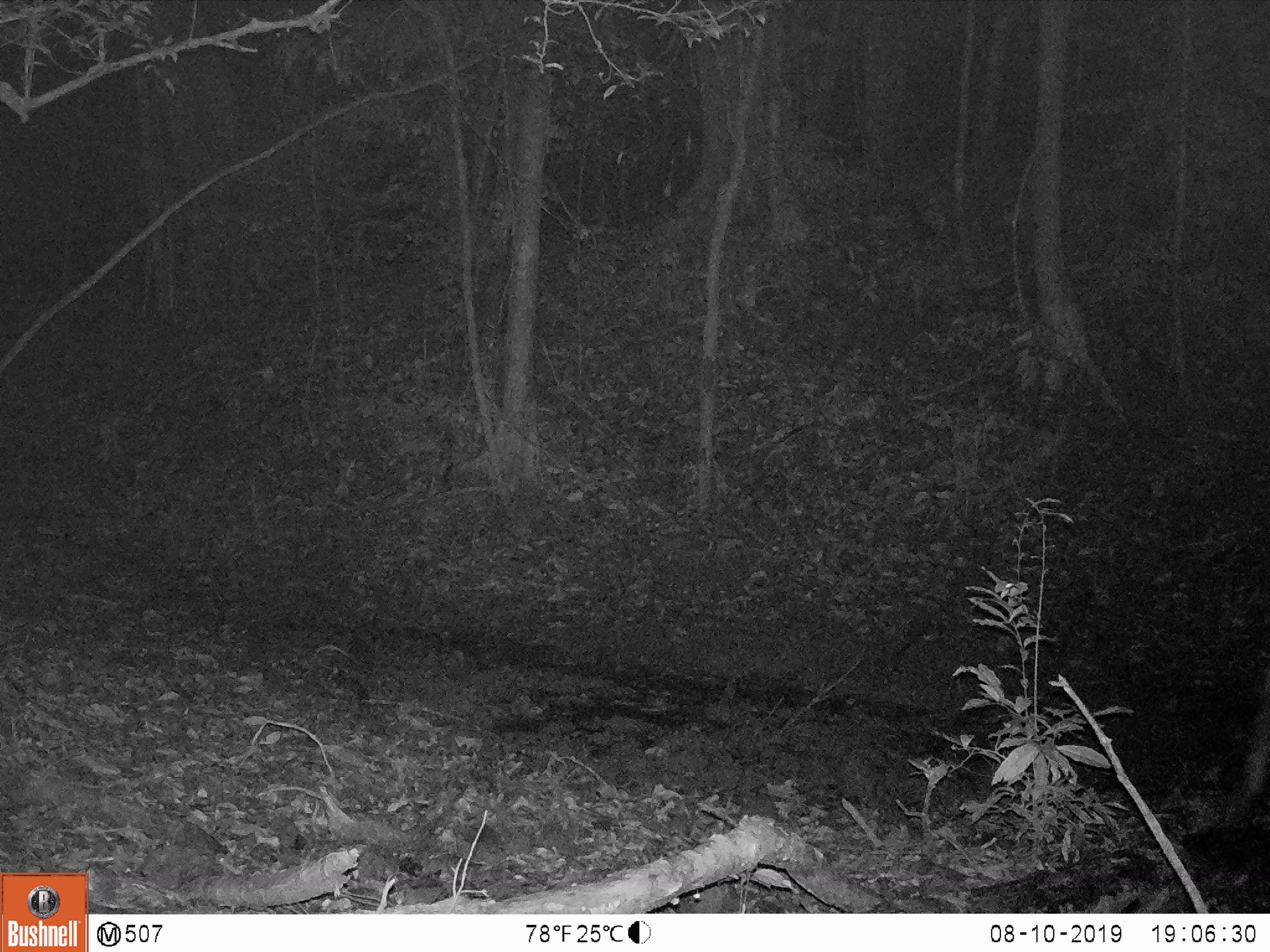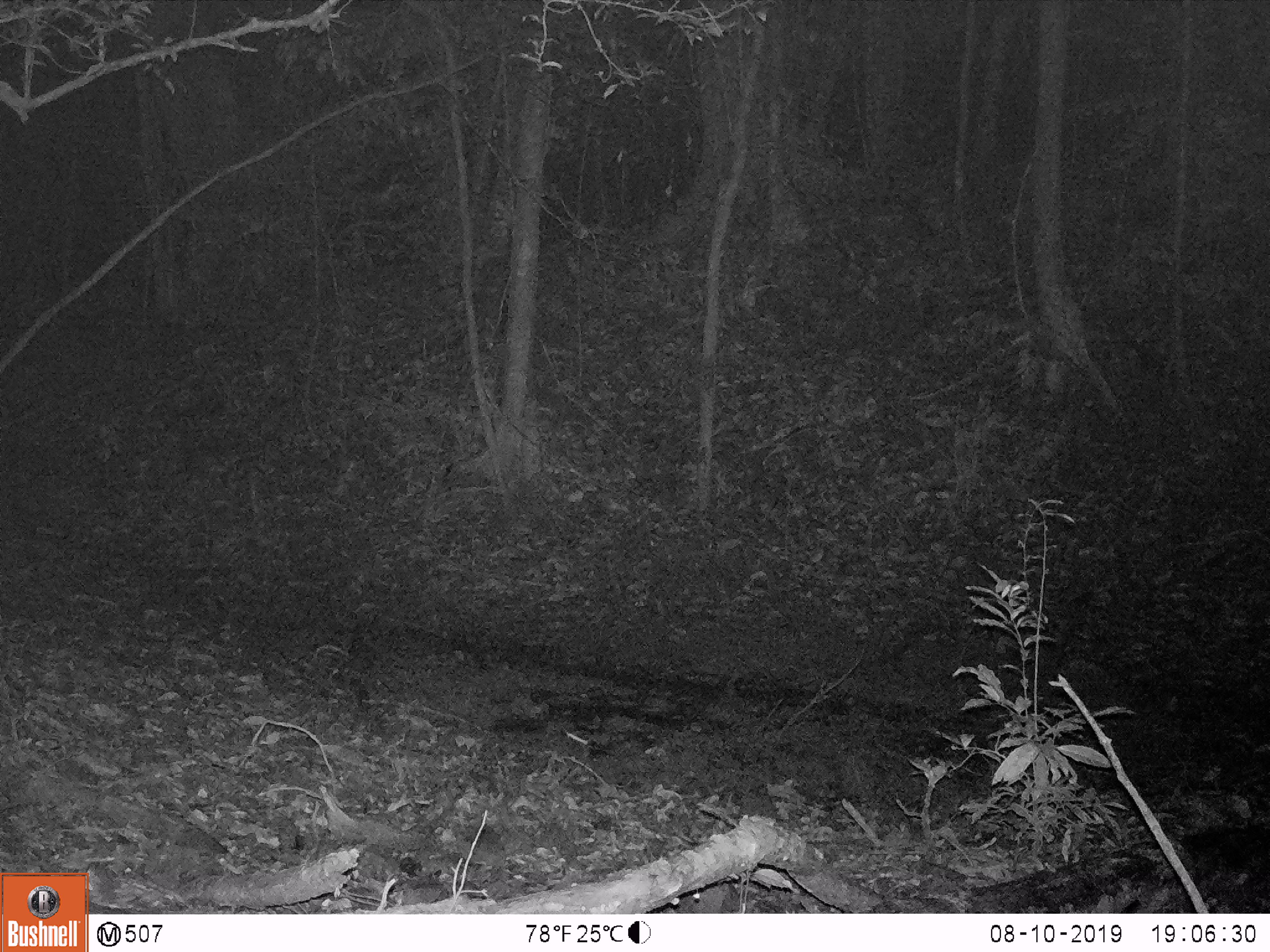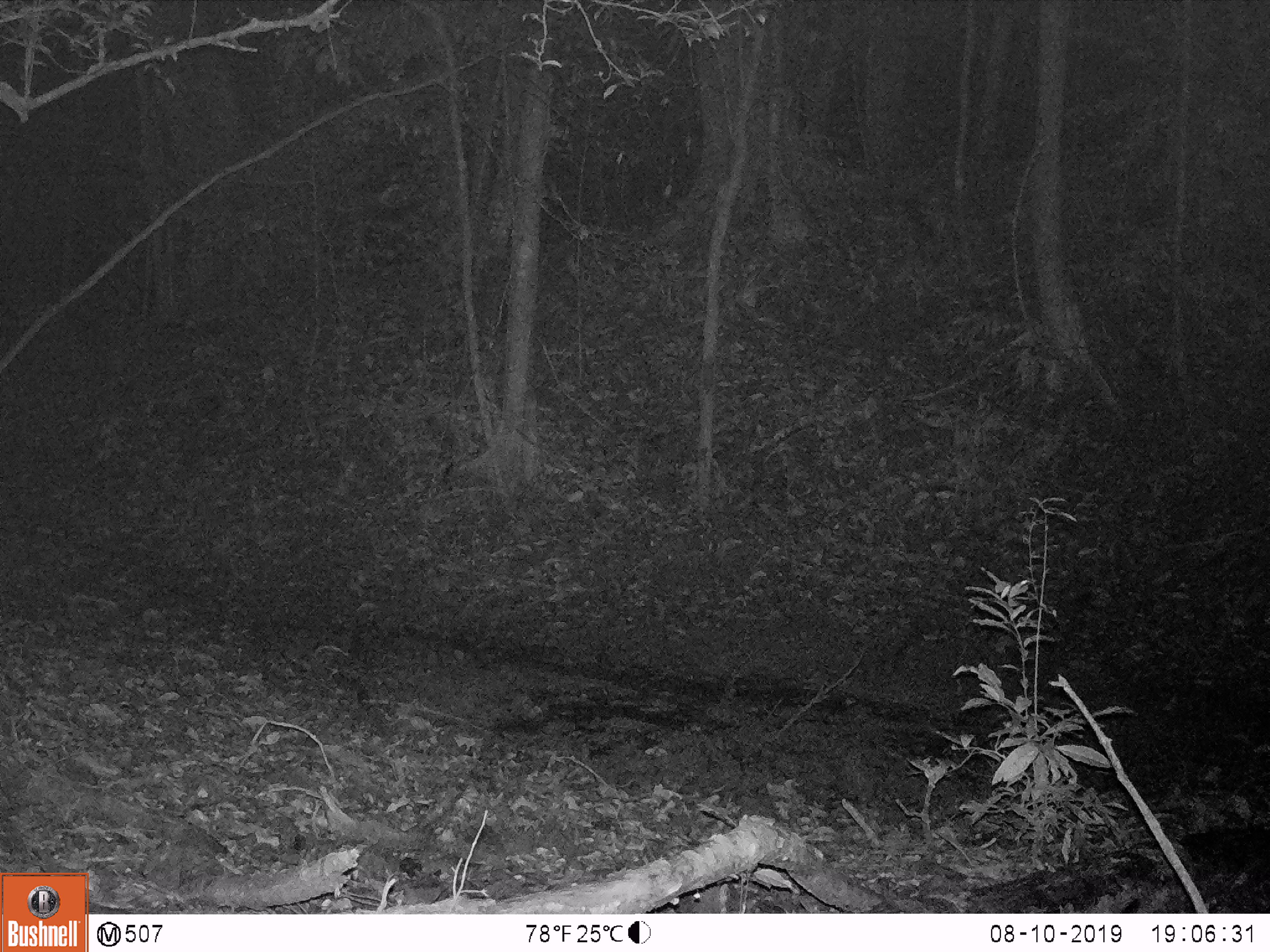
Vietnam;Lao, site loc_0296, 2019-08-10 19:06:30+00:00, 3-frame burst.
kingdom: Animalia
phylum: Chordata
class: Mammalia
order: Artiodactyla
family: Cervidae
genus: Rusa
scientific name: Rusa unicolor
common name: sambar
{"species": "sambar (Rusa unicolor)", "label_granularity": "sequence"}